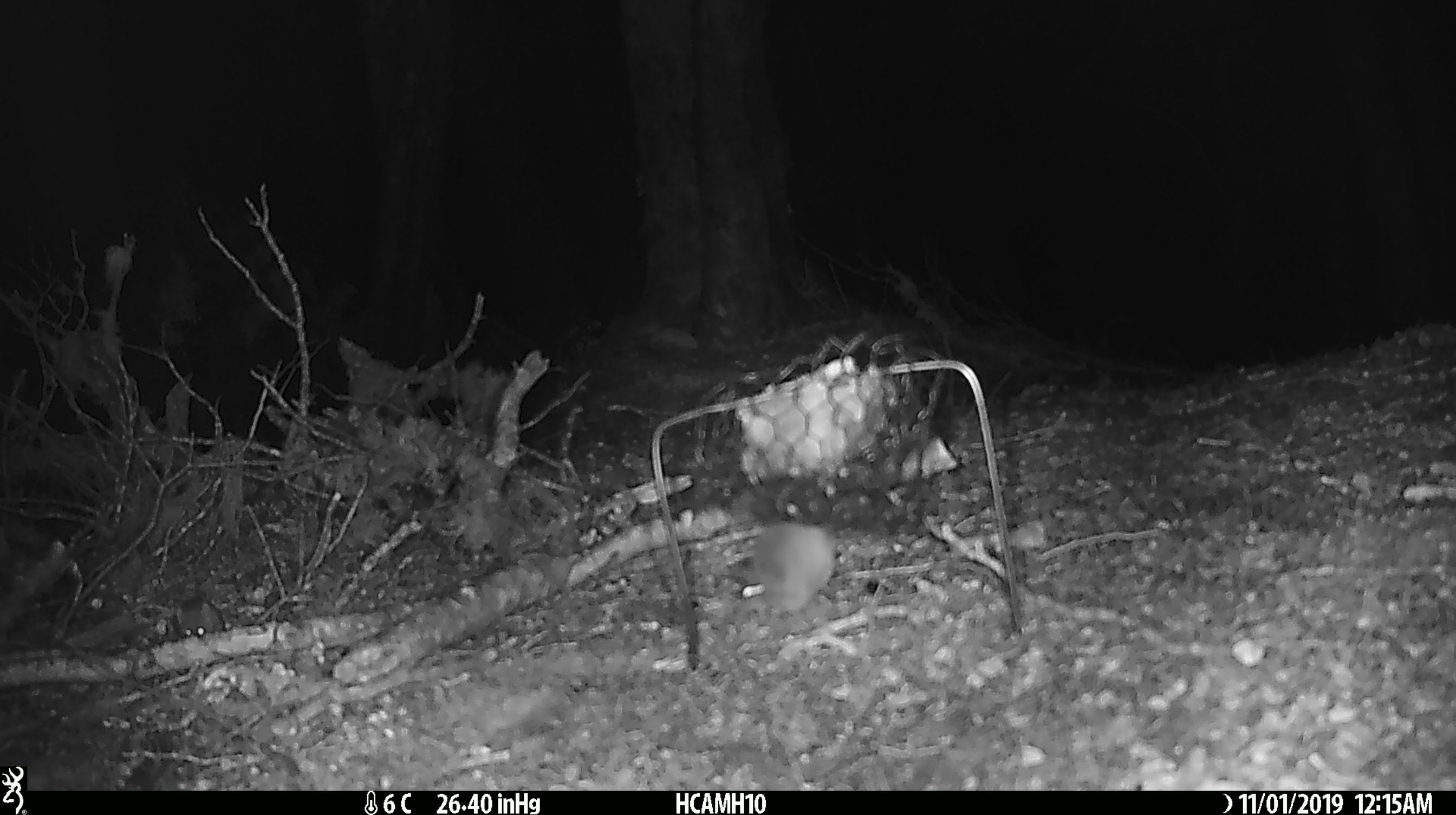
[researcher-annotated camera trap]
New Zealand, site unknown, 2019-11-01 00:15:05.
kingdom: Animalia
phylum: Chordata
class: Mammalia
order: Rodentia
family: Muridae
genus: Mus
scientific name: Mus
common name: mouse